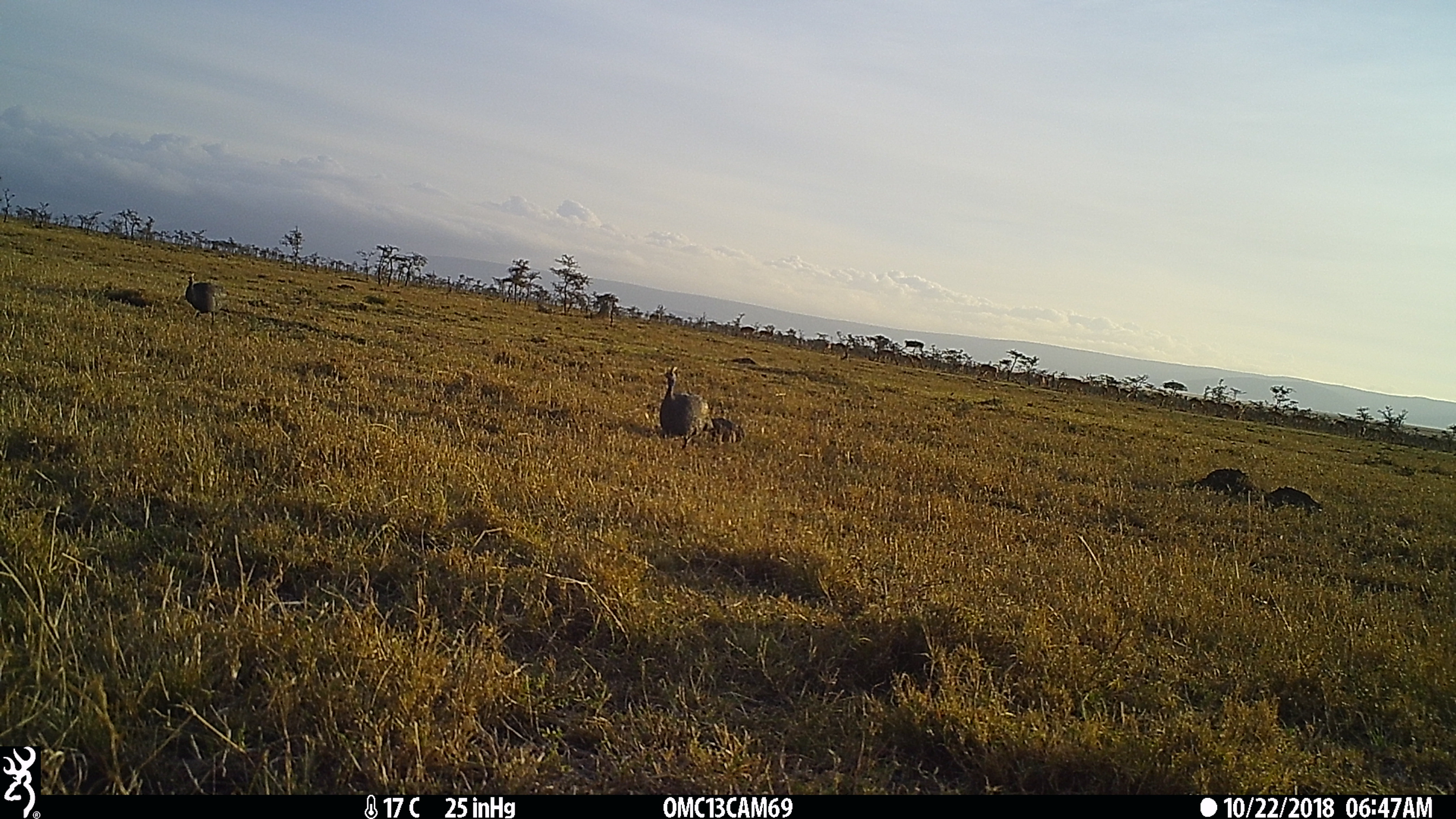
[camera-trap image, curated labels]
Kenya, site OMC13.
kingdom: Animalia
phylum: Chordata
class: Aves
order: Galliformes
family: Numididae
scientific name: Numididae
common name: guineafowl